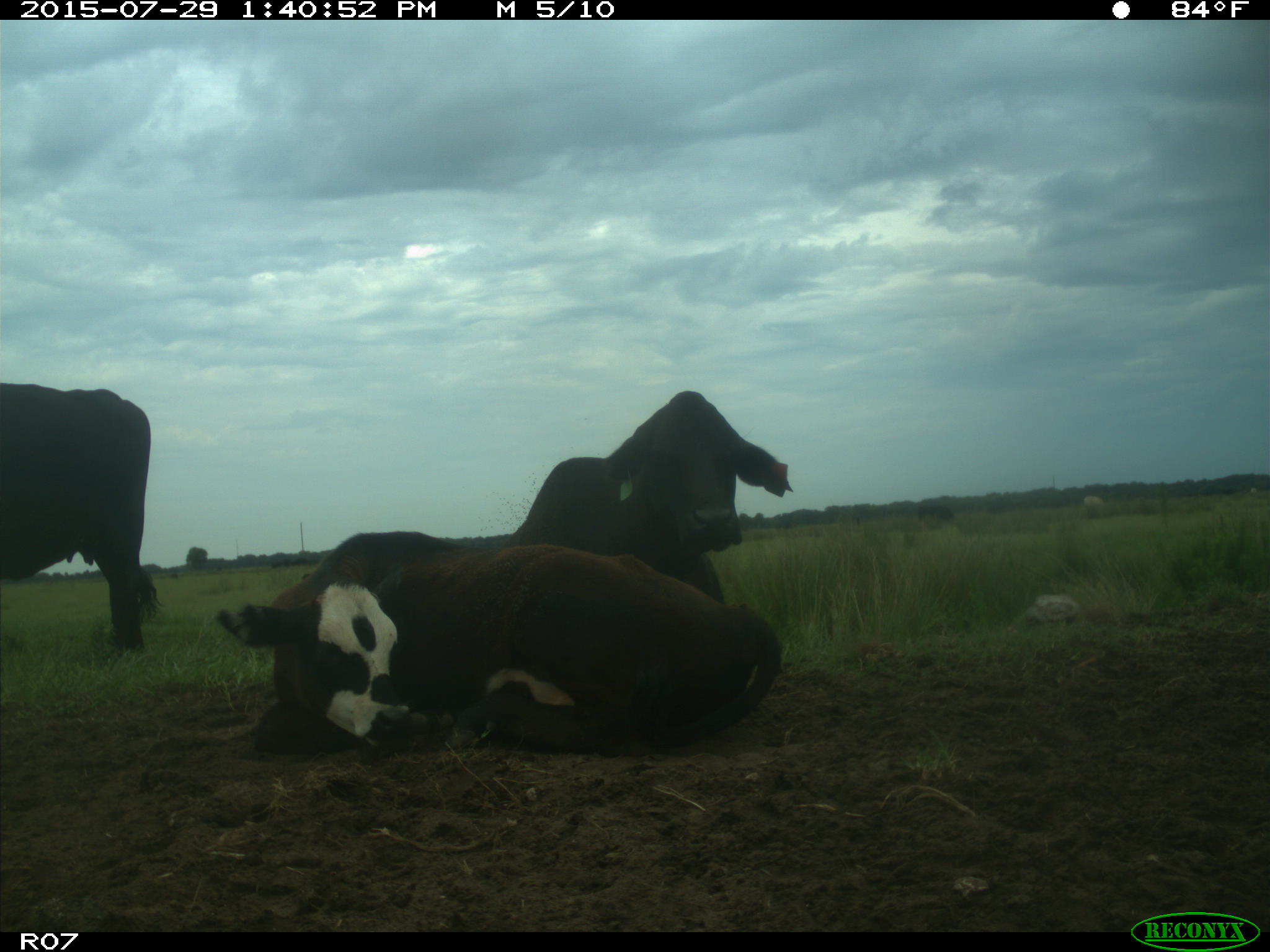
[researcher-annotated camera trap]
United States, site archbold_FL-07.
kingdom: Animalia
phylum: Chordata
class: Mammalia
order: Artiodactyla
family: Bovidae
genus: Bos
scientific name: Bos taurus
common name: domestic cow